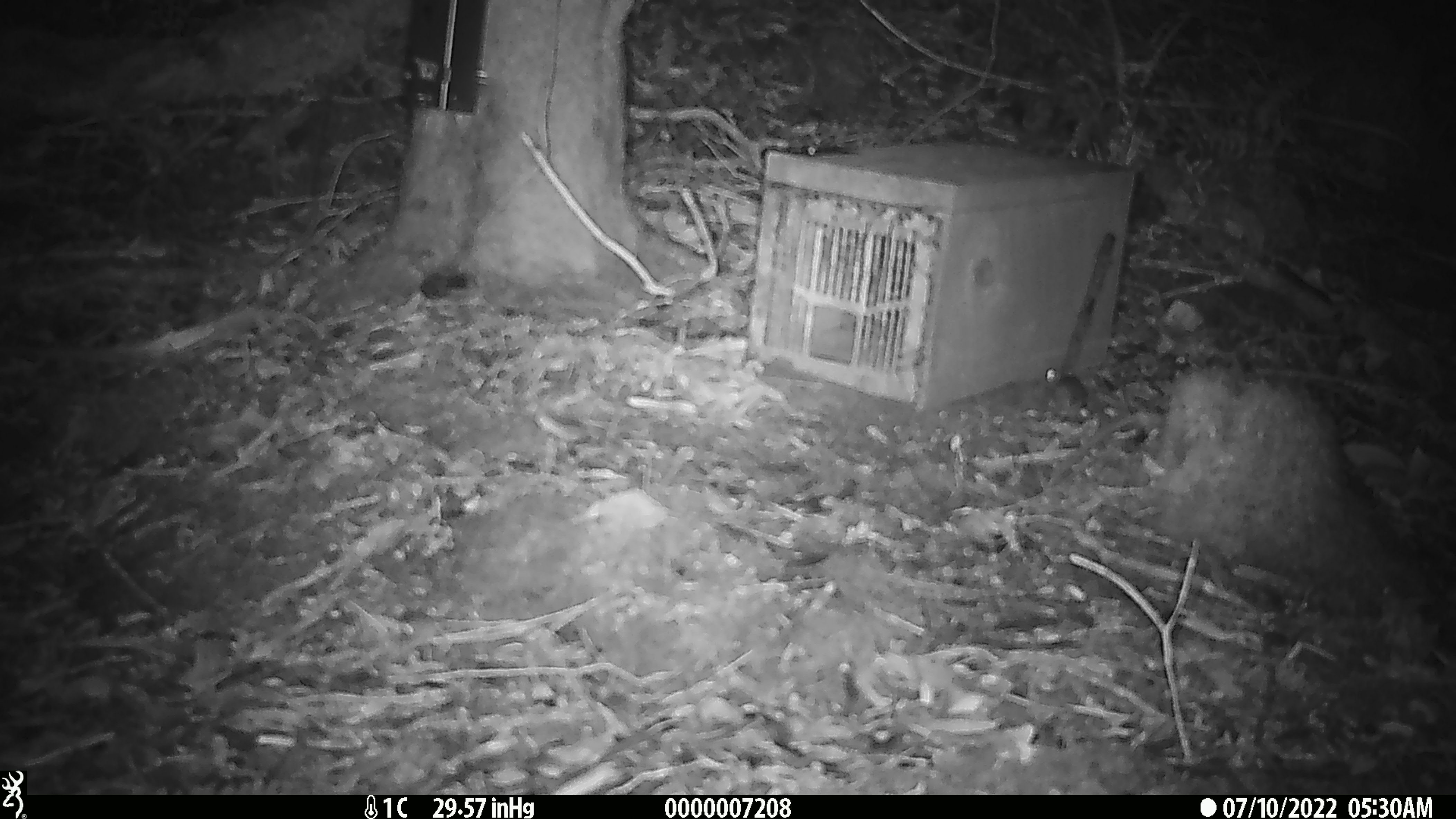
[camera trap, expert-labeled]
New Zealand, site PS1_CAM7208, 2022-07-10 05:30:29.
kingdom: Animalia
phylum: Chordata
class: Mammalia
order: Rodentia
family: Muridae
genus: Mus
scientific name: Mus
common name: mouse